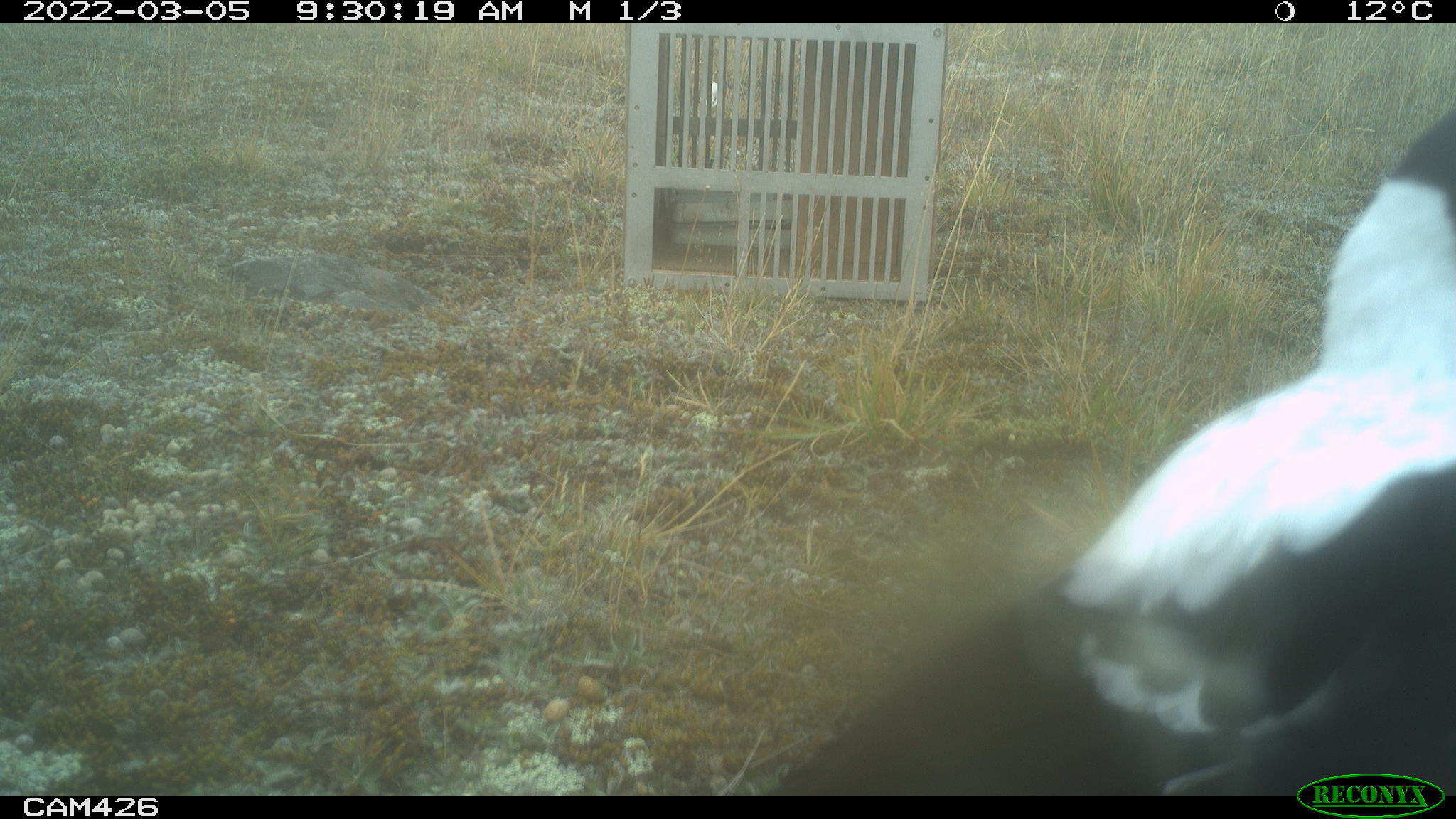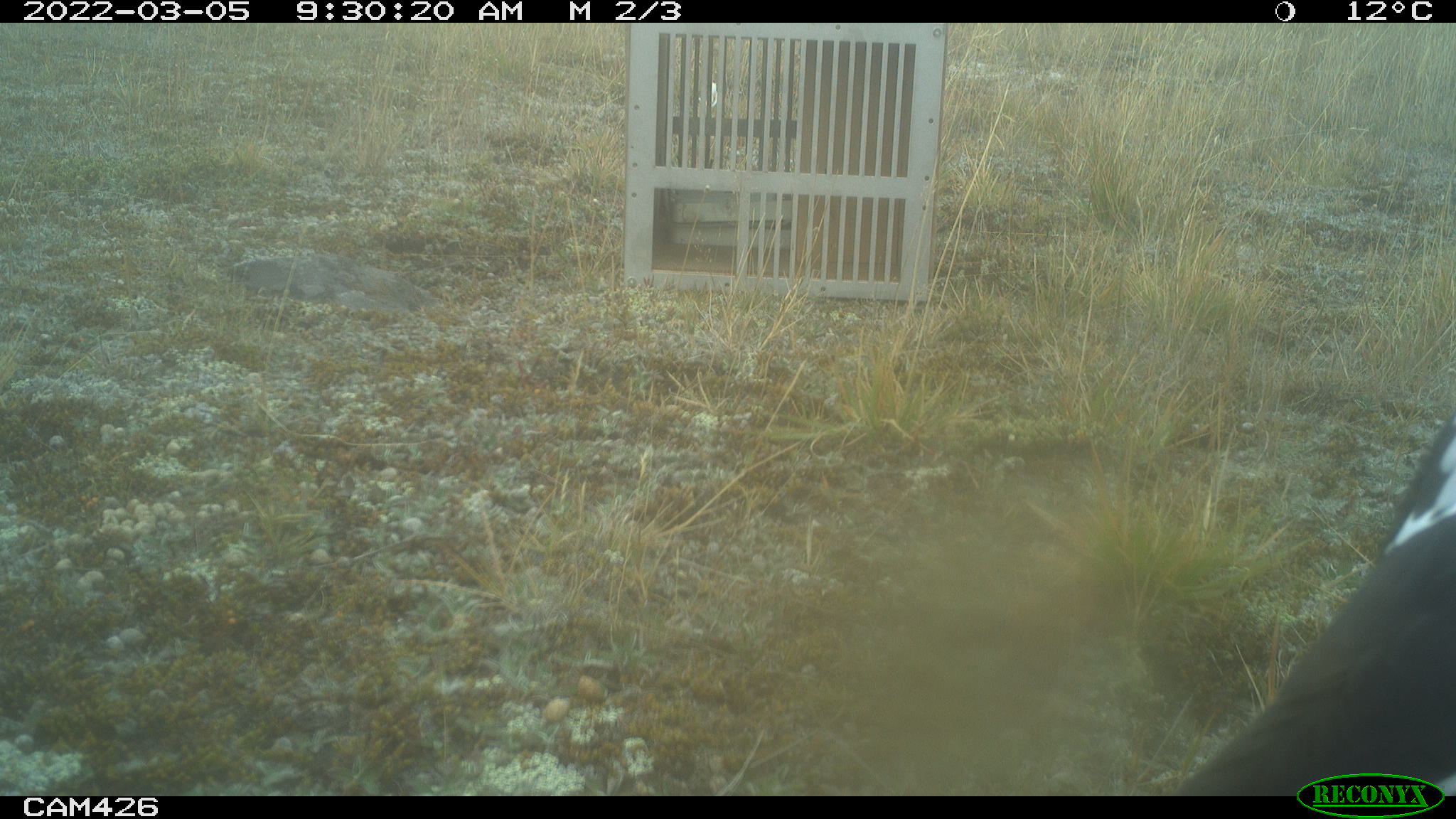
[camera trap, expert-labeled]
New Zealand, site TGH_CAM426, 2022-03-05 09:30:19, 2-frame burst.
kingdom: Animalia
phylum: Chordata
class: Aves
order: Passeriformes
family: Artamidae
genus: Gymnorhina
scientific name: Gymnorhina tibicen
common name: australian magpie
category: magpie